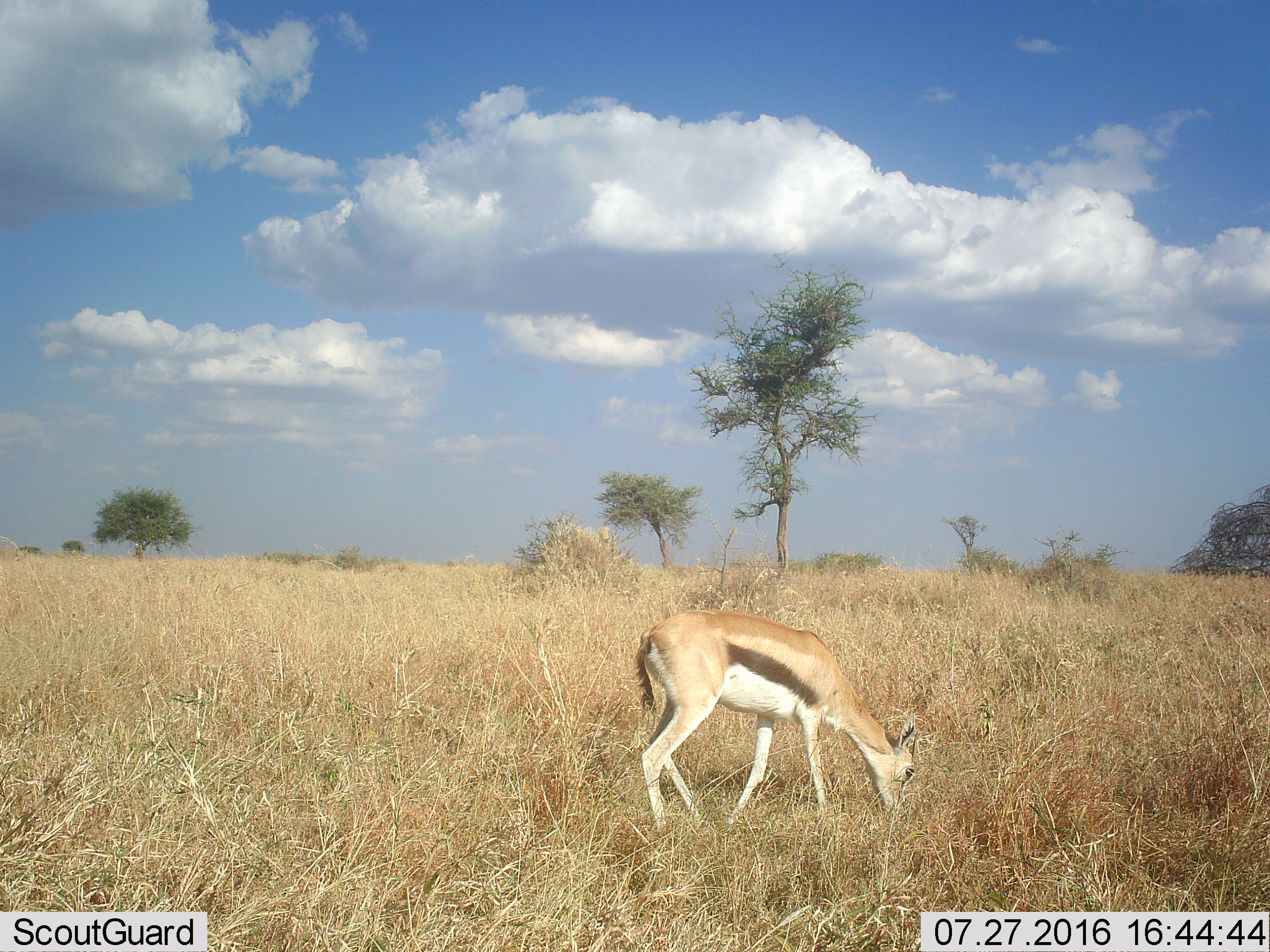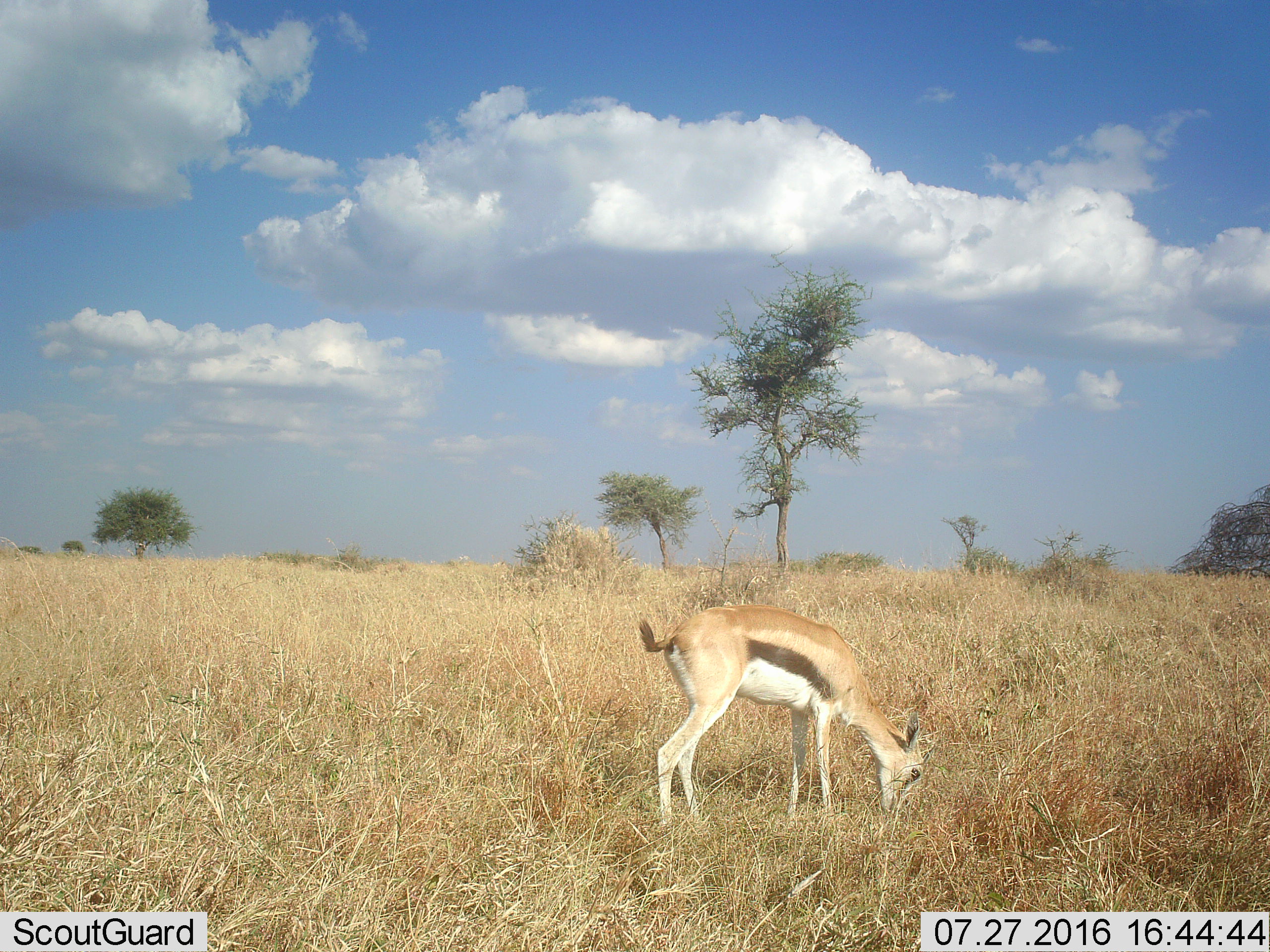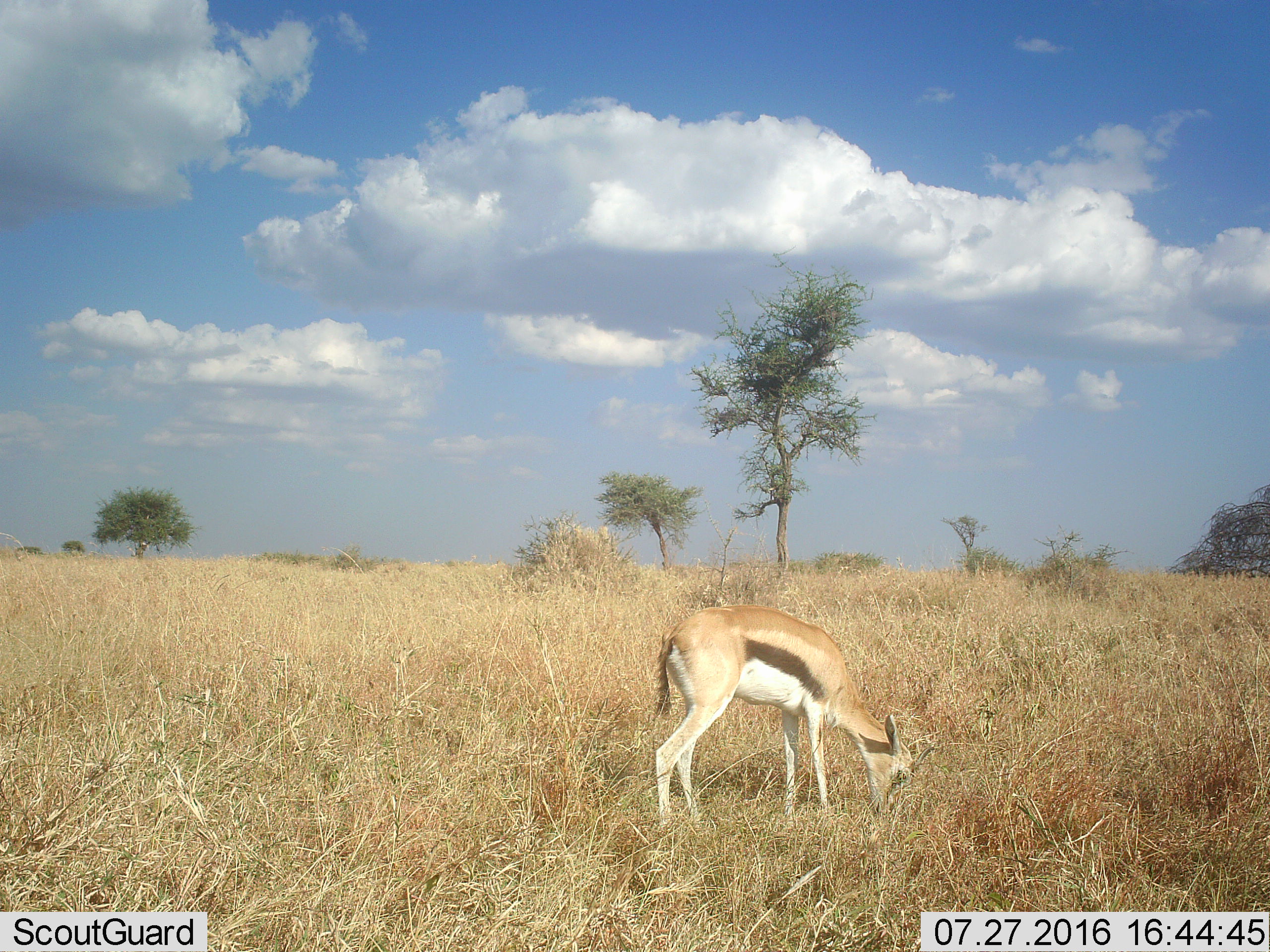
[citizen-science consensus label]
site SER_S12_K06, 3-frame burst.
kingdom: Animalia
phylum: Chordata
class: Mammalia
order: Artiodactyla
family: Bovidae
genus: Eudorcas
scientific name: Eudorcas thomsonii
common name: thomson's gazelle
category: gazellethomsons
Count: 1.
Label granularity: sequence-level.